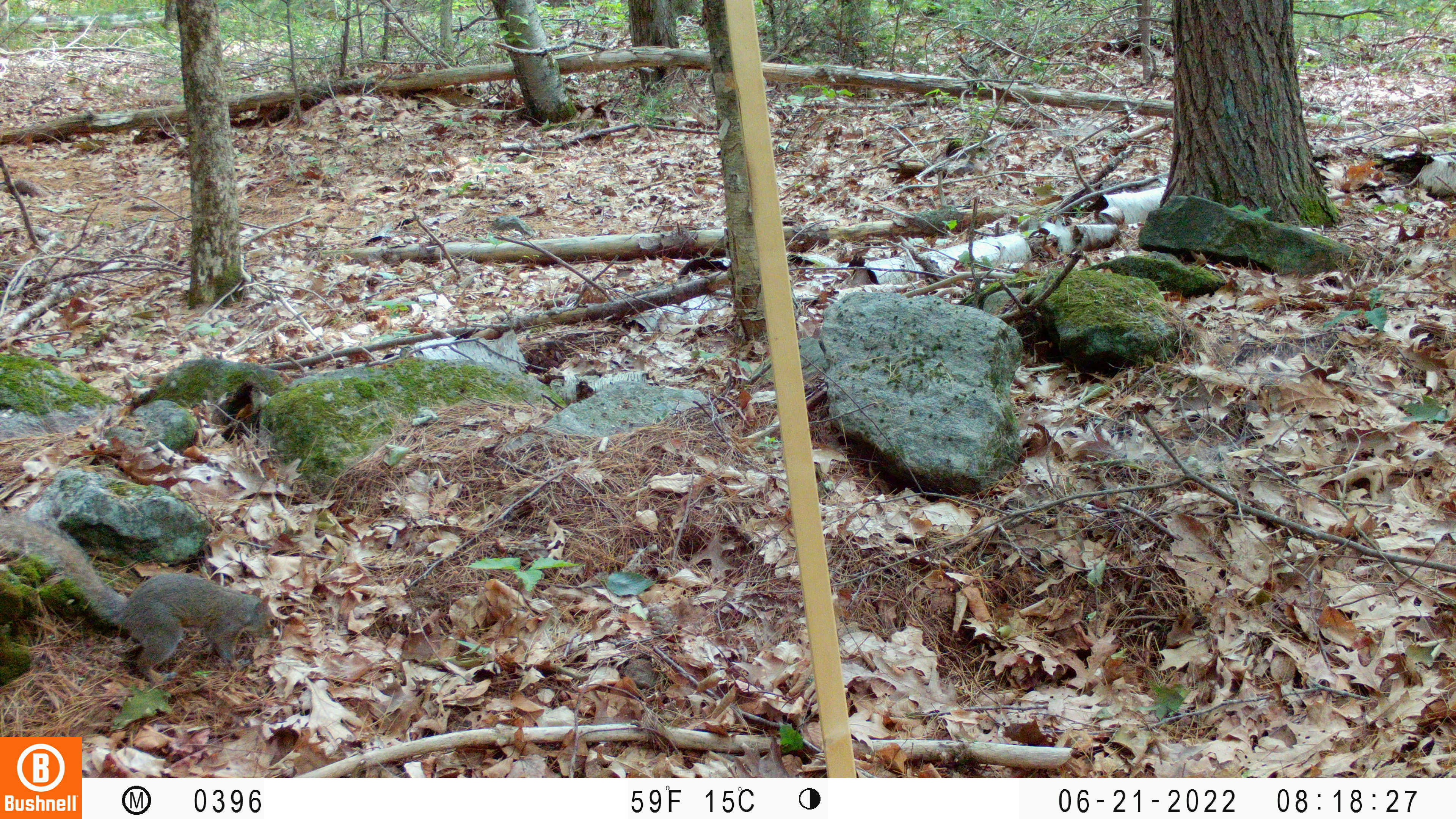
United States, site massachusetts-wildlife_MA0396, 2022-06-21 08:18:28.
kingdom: Animalia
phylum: Chordata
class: Mammalia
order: Rodentia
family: Sciuridae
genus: Tamiasciurus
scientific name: Tamiasciurus hudsonicus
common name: red squirrel